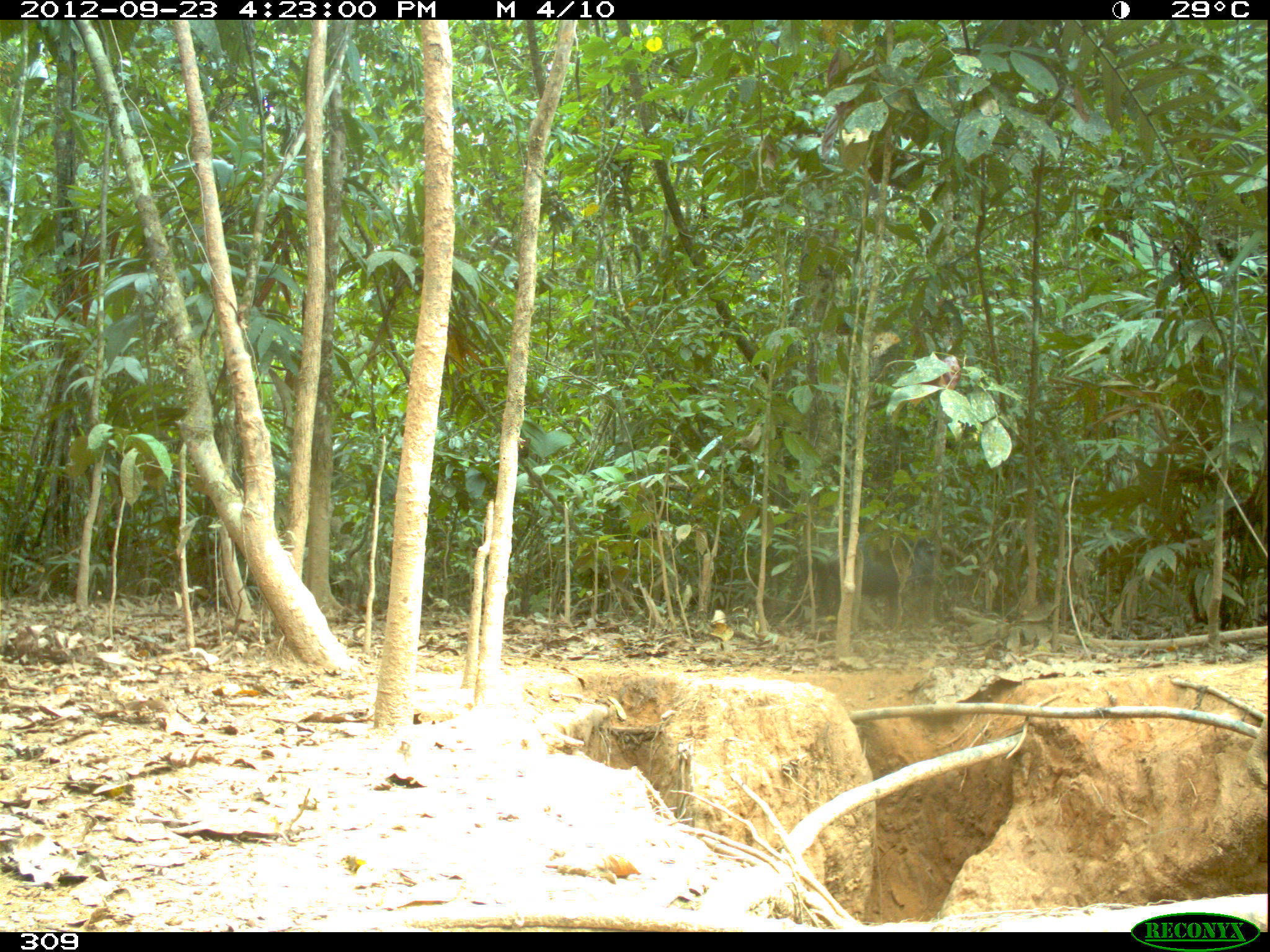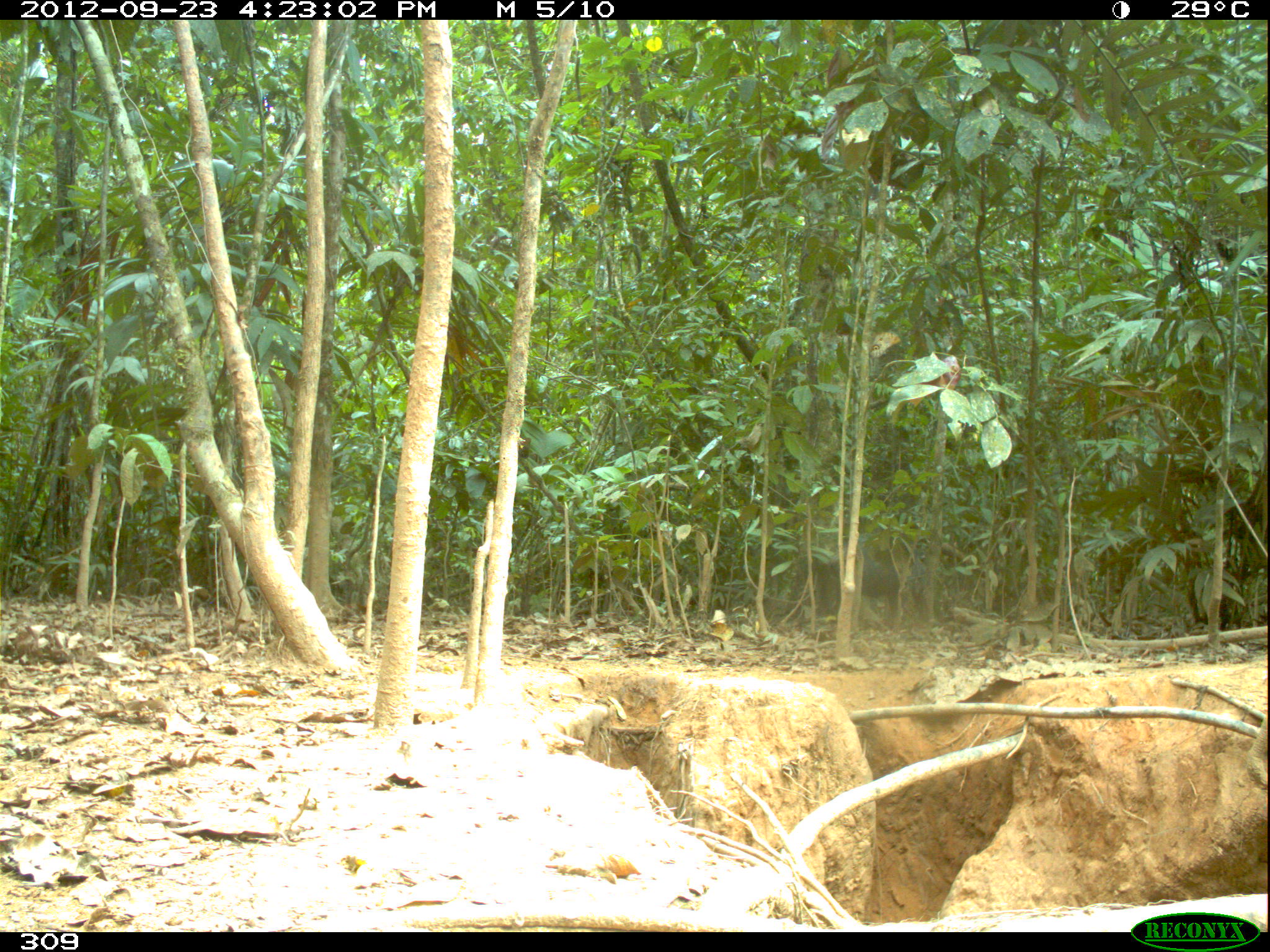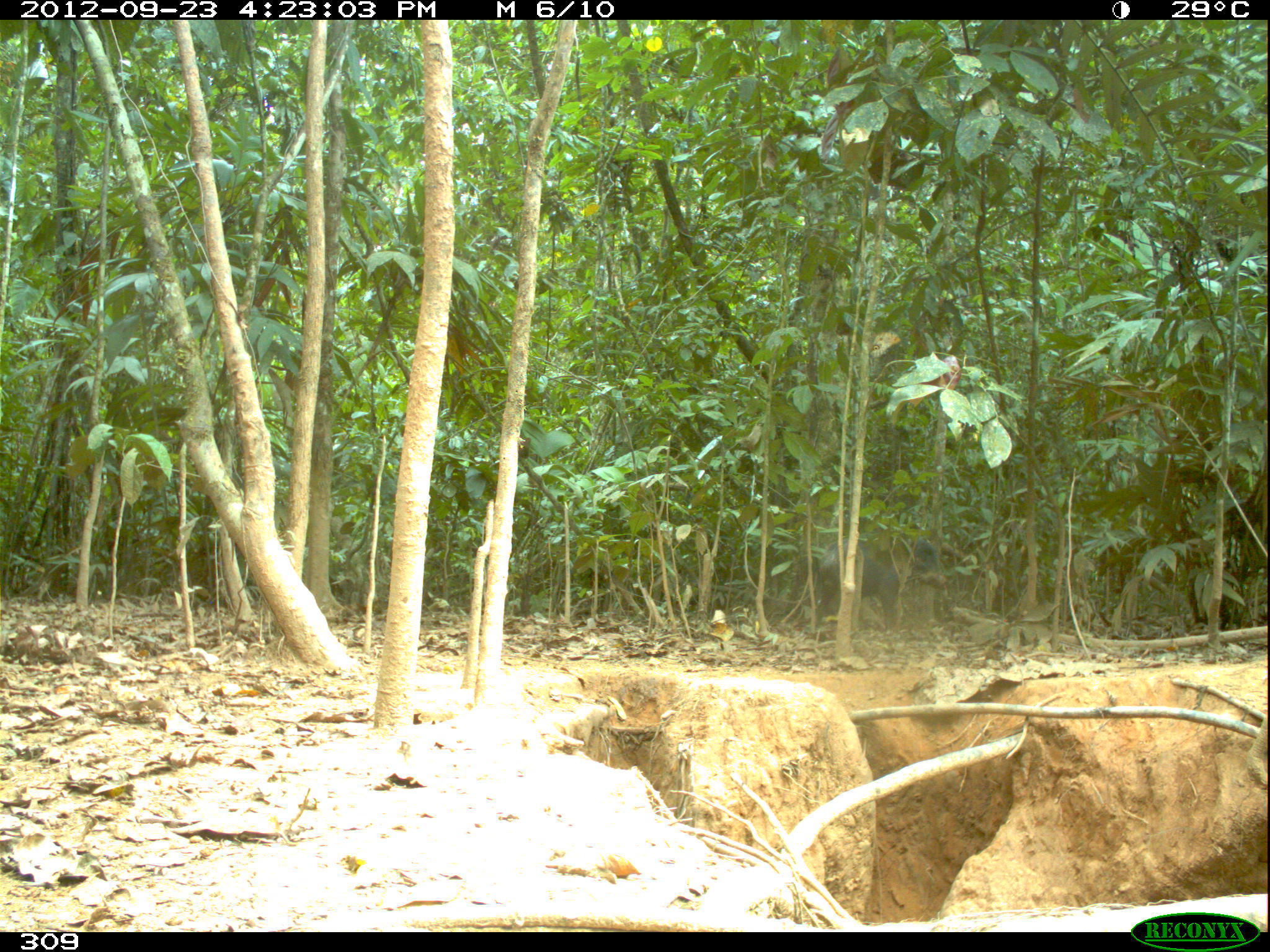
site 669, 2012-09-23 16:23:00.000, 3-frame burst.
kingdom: Animalia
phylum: Chordata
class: Mammalia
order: Artiodactyla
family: Tayassuidae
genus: Tayassu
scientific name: Tayassu pecari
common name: white-lipped peccary